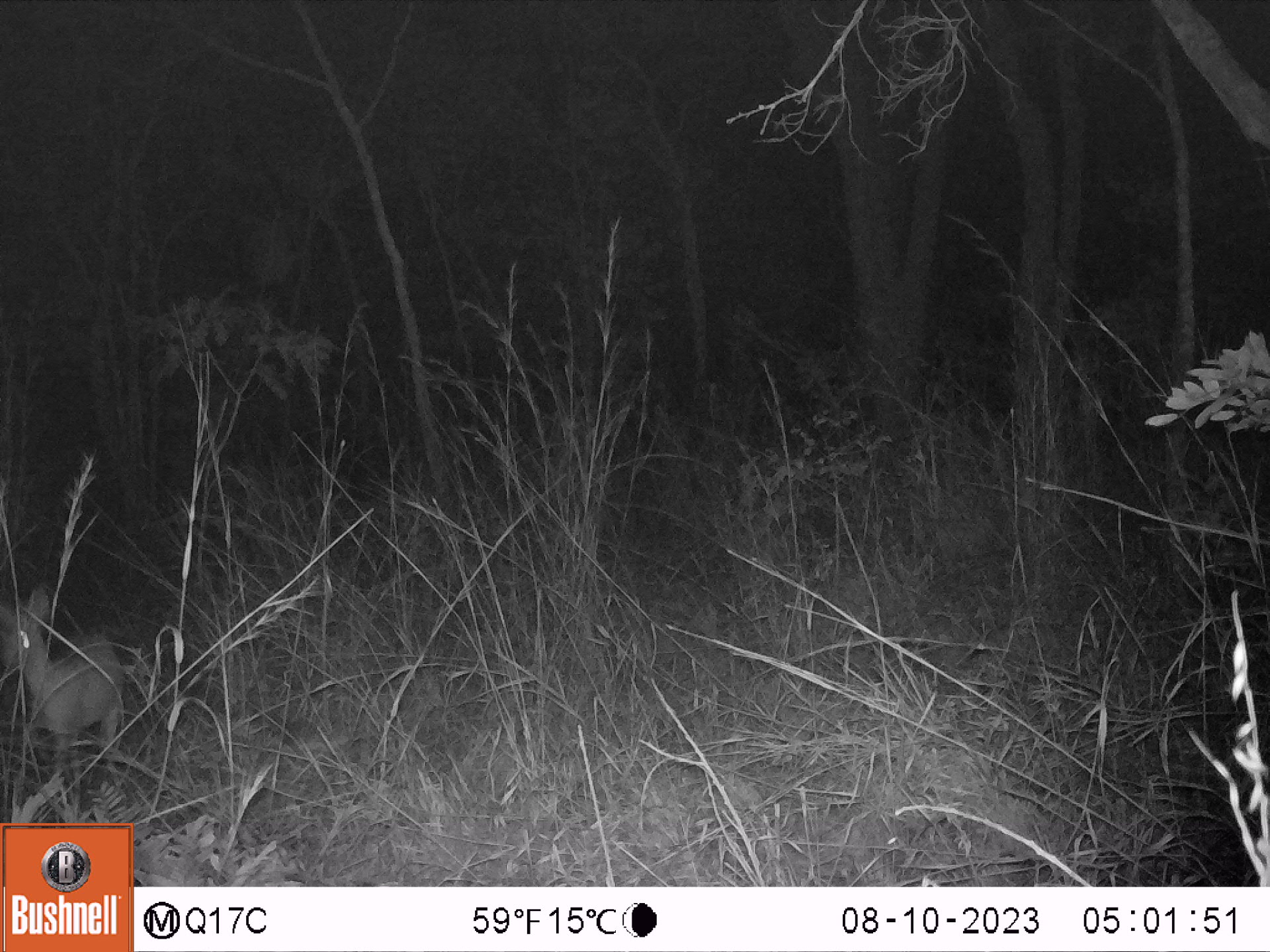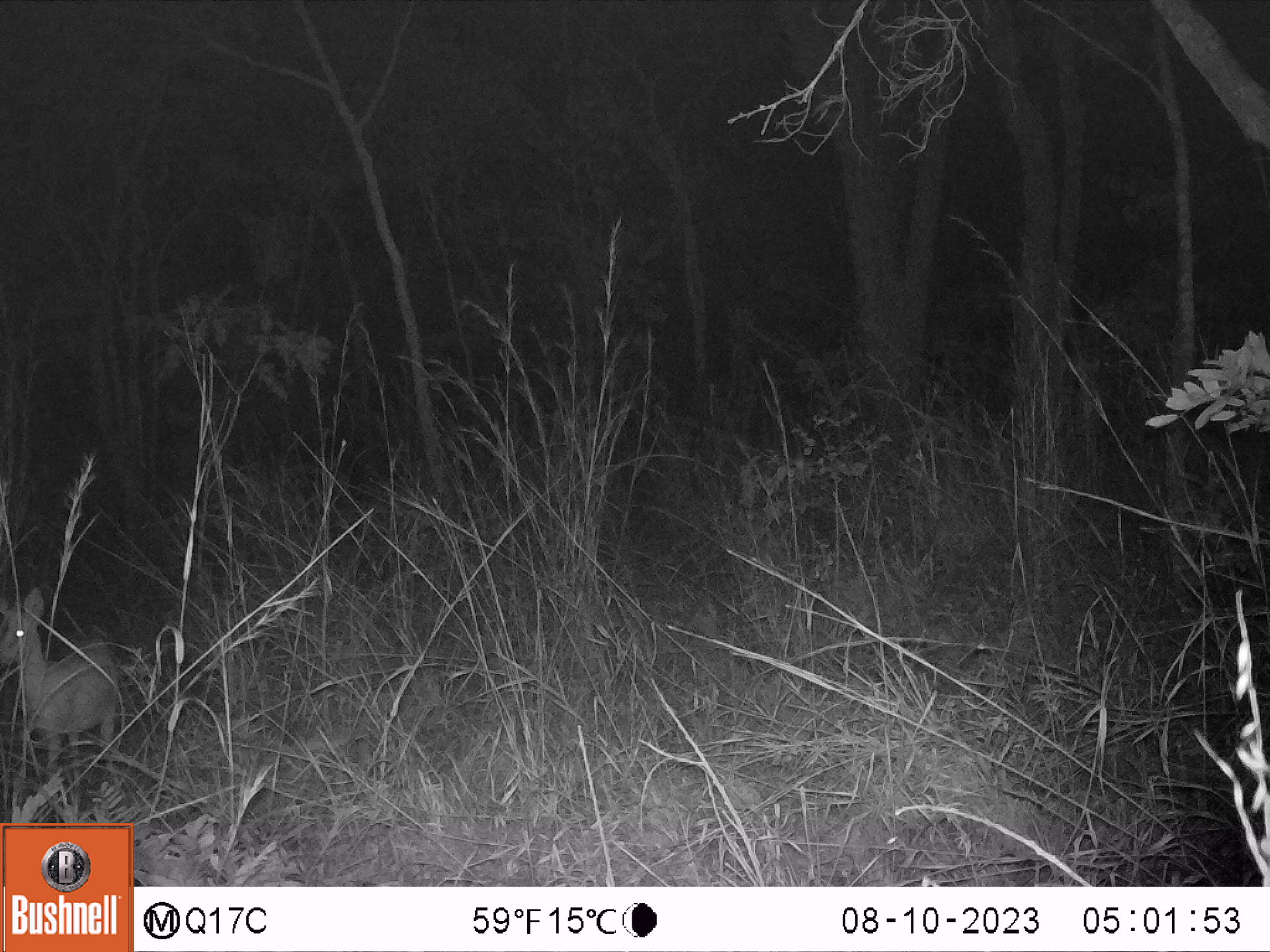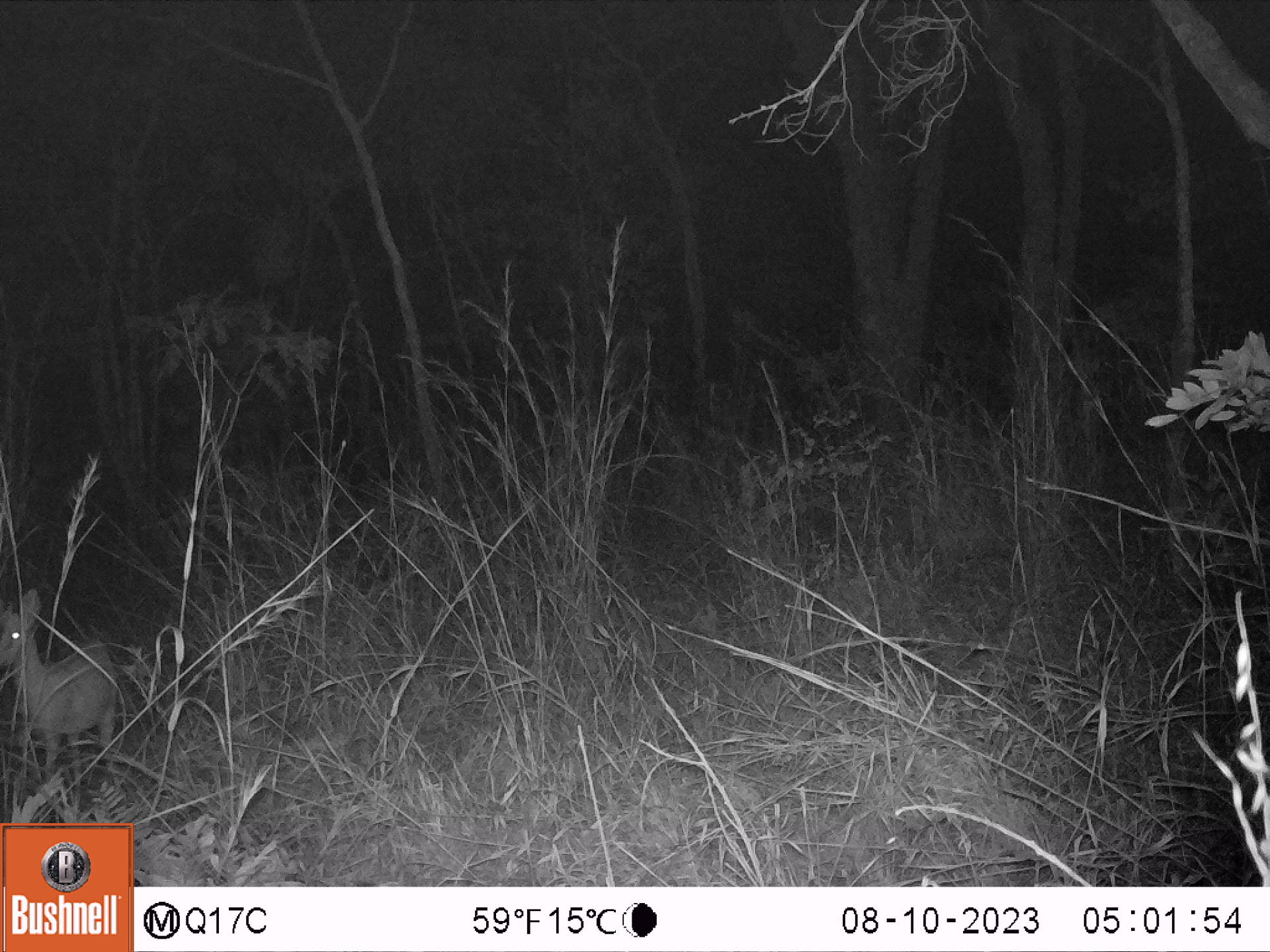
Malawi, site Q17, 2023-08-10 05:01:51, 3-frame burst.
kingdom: Animalia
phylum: Chordata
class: Mammalia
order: Artiodactyla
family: Bovidae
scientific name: Antilopinae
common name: small antelope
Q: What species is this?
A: Small antelope (Antilopinae).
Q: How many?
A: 1.